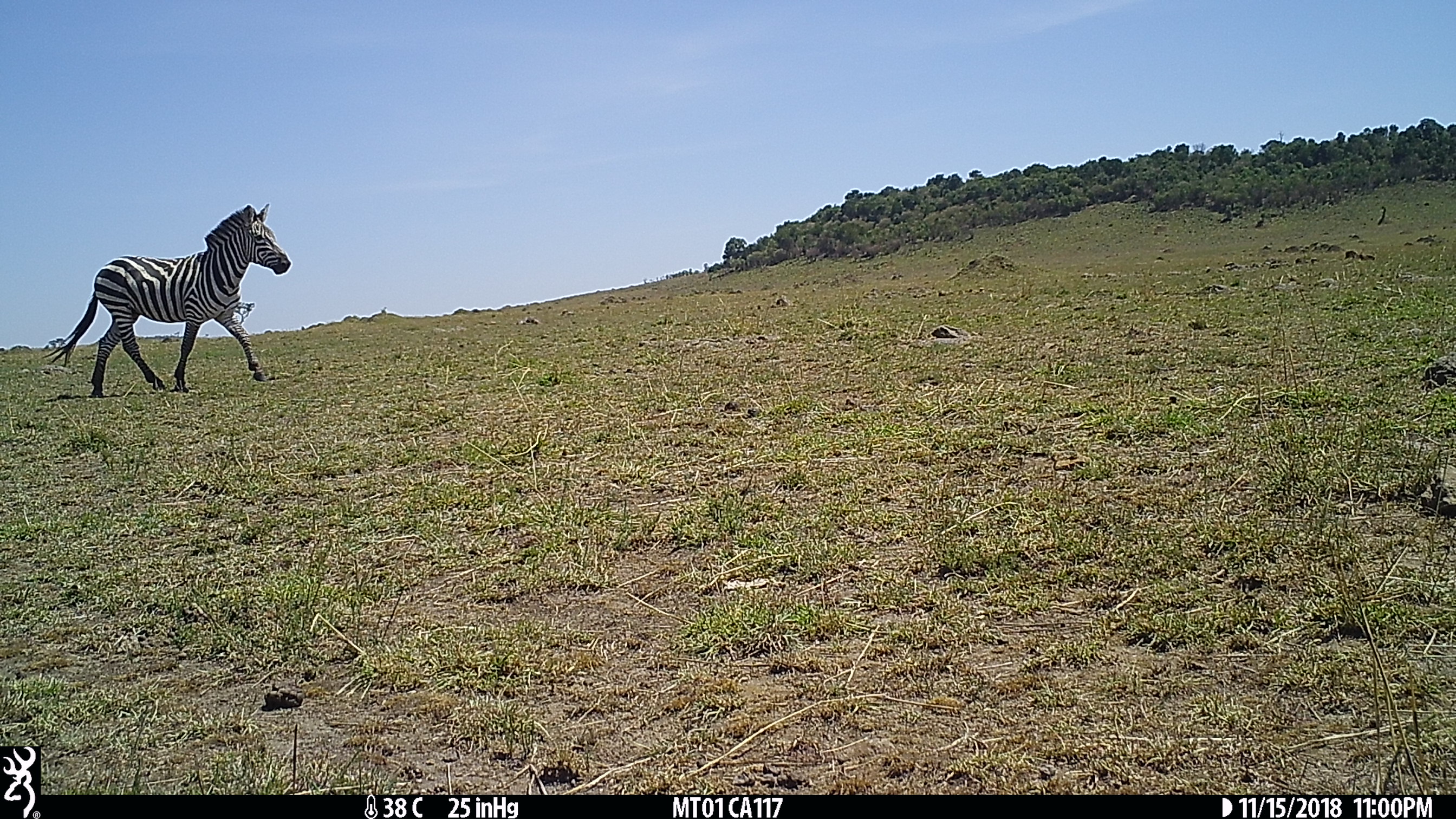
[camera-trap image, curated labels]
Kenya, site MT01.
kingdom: Animalia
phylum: Chordata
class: Mammalia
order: Perissodactyla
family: Equidae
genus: Equus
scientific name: Equus quagga burchellii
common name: burchell's zebra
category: zebra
Zebra (burchell's zebra) (Equus quagga burchellii).